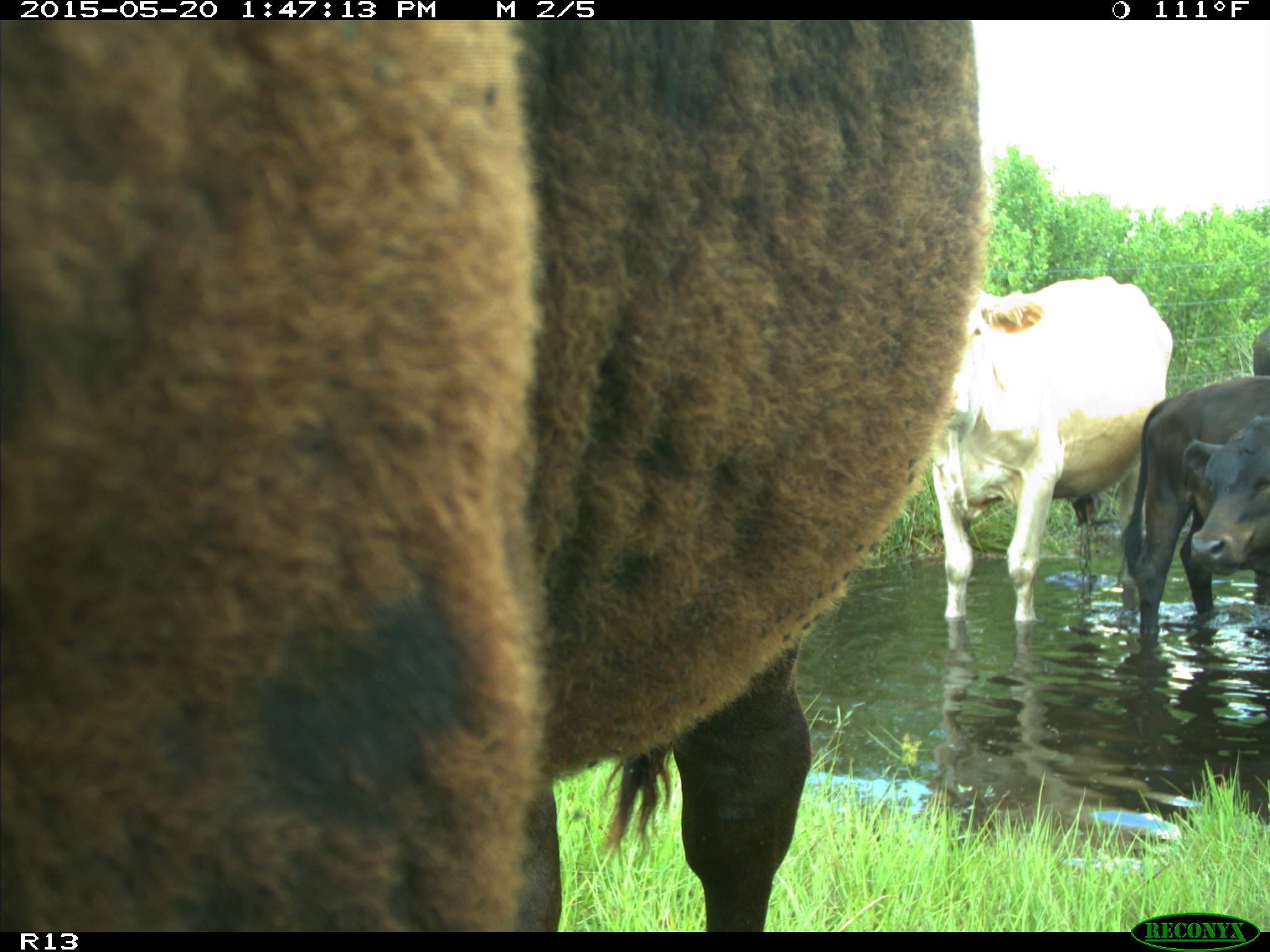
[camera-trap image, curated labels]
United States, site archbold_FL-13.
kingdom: Animalia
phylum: Chordata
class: Mammalia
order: Artiodactyla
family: Bovidae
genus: Bos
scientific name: Bos taurus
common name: domestic cow